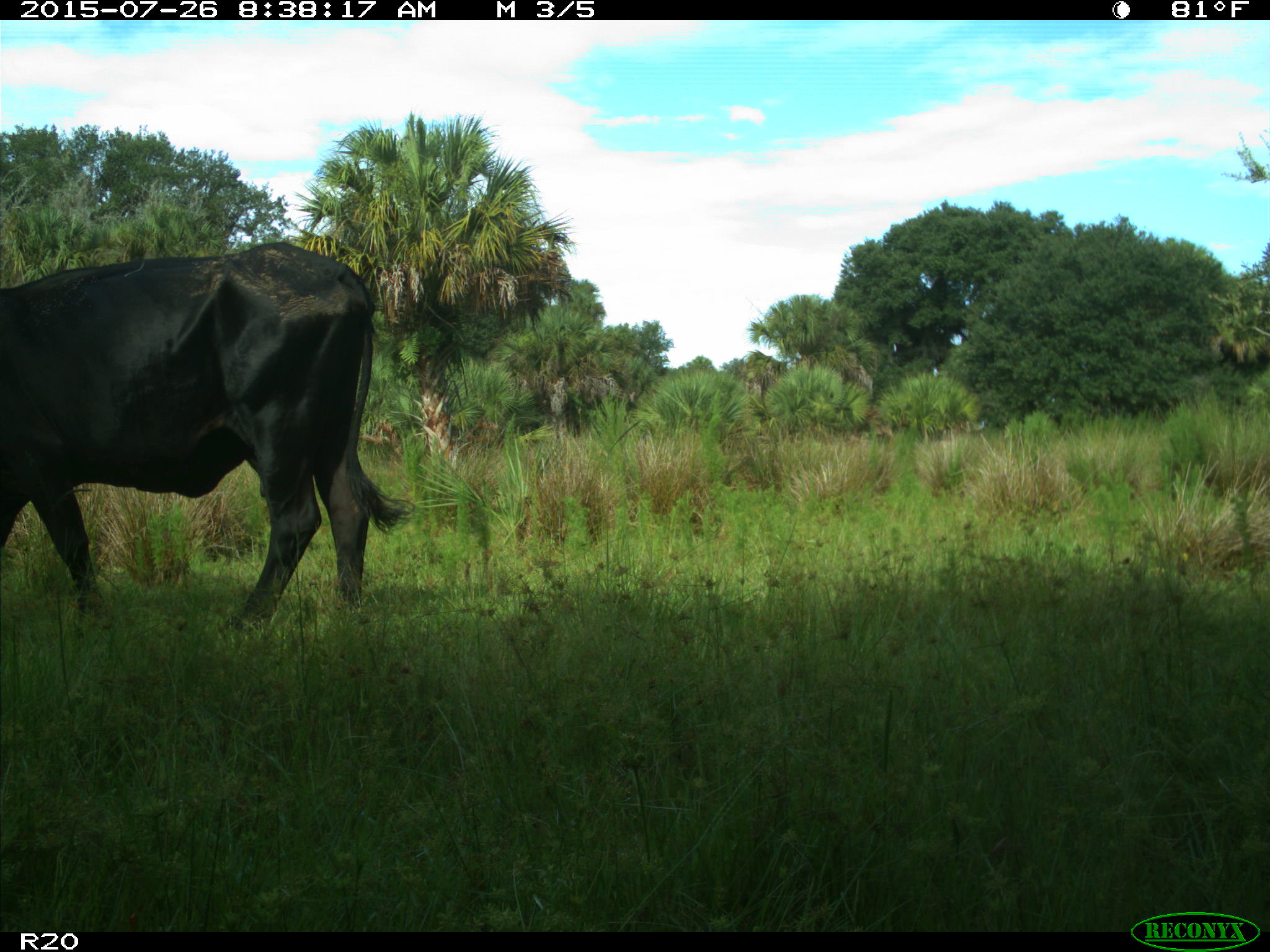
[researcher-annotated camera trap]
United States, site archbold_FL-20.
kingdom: Animalia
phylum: Chordata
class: Mammalia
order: Artiodactyla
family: Bovidae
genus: Bos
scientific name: Bos taurus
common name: domestic cow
Bos taurus (domestic cow).